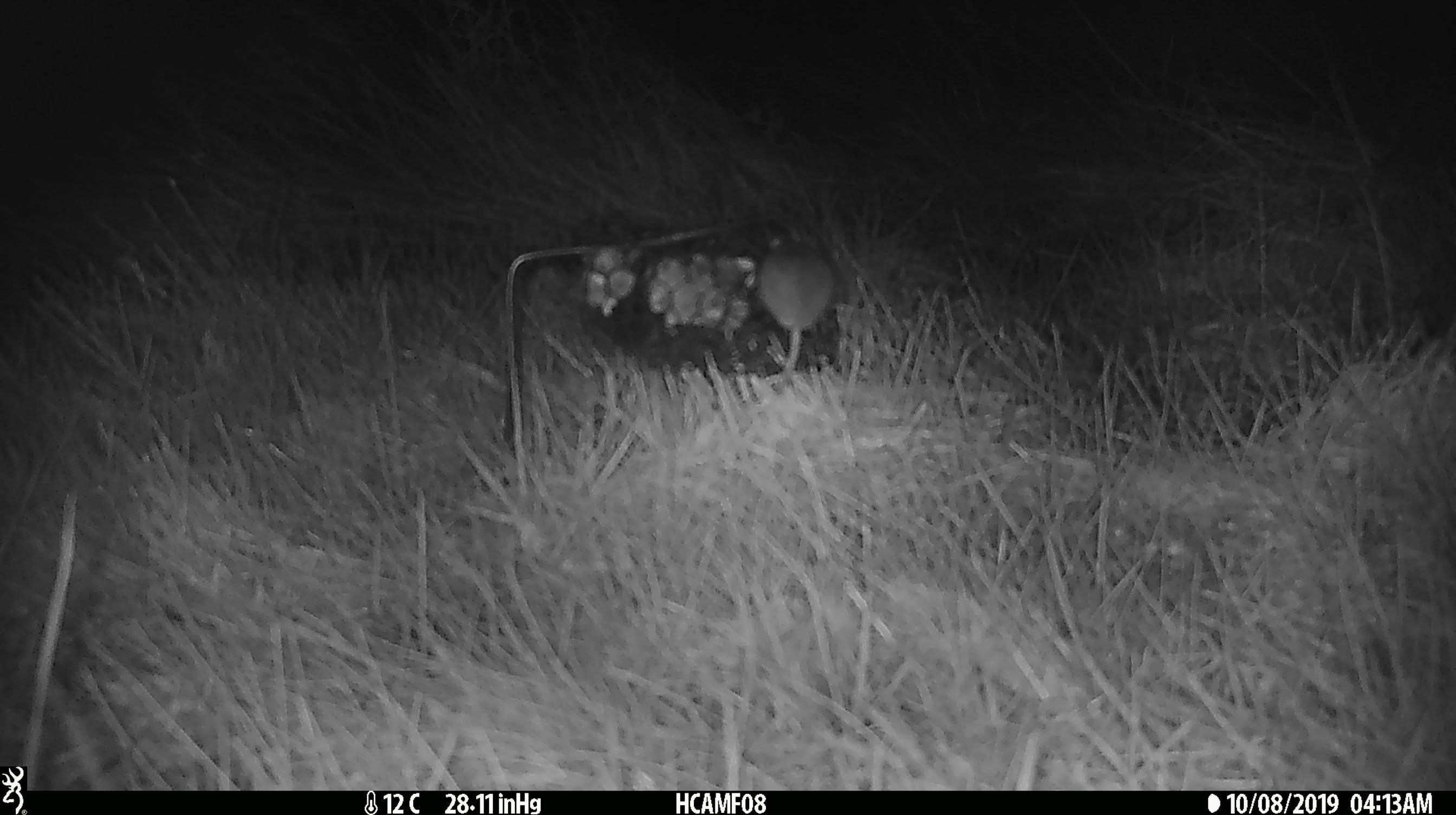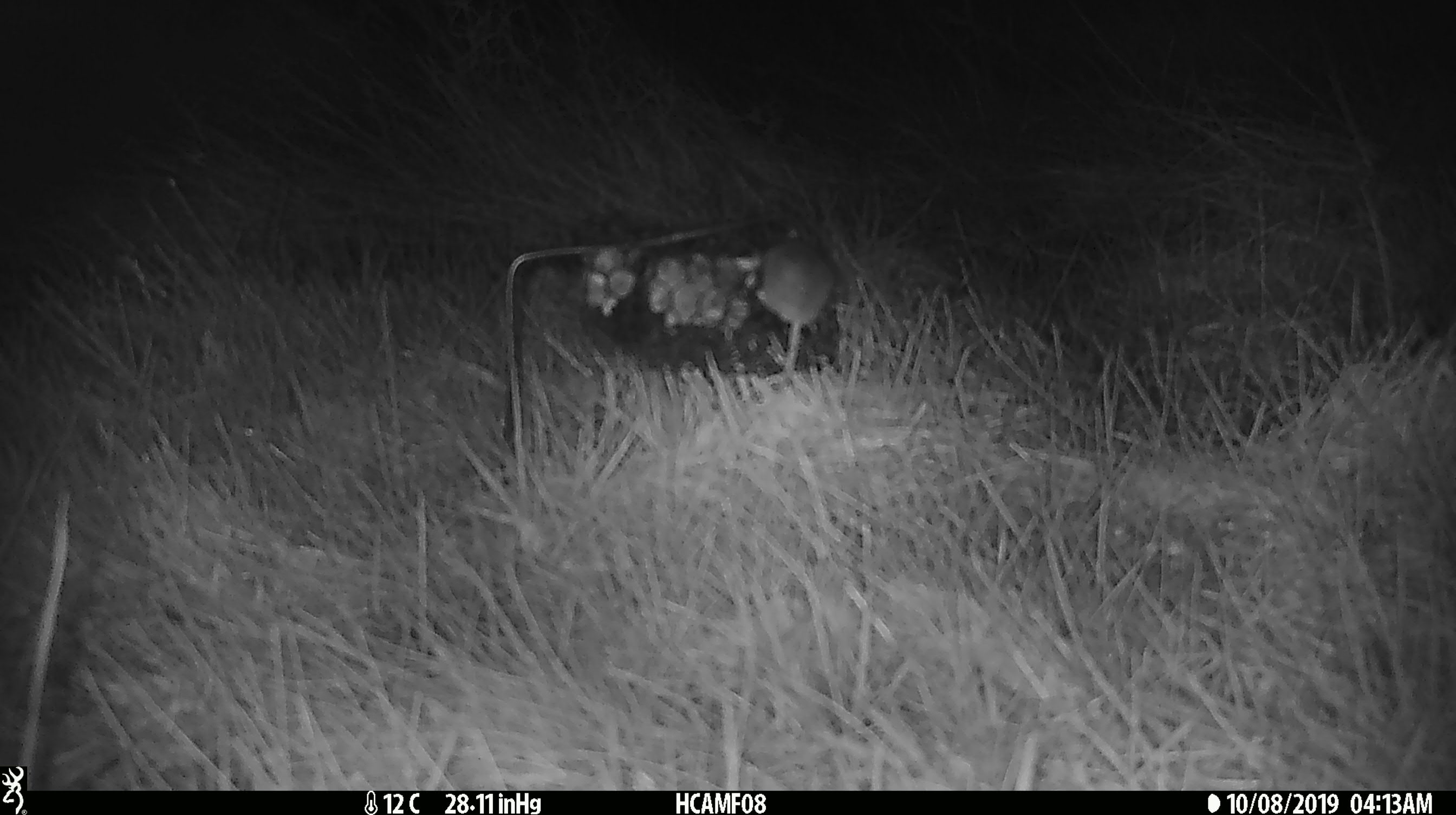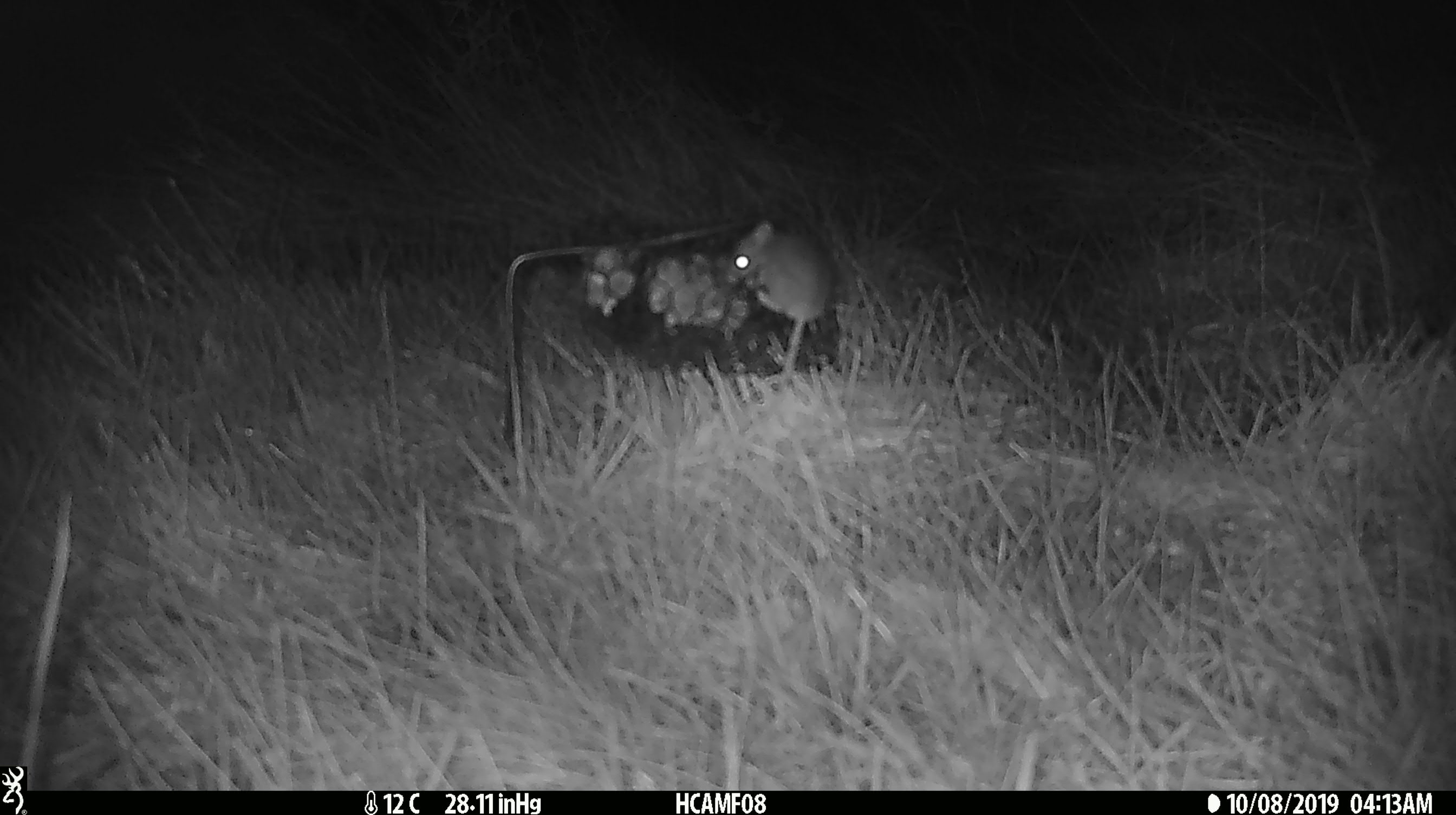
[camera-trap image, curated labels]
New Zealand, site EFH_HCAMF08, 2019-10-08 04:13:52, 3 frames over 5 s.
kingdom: Animalia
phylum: Chordata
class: Mammalia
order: Rodentia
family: Muridae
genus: Mus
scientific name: Mus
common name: mouse